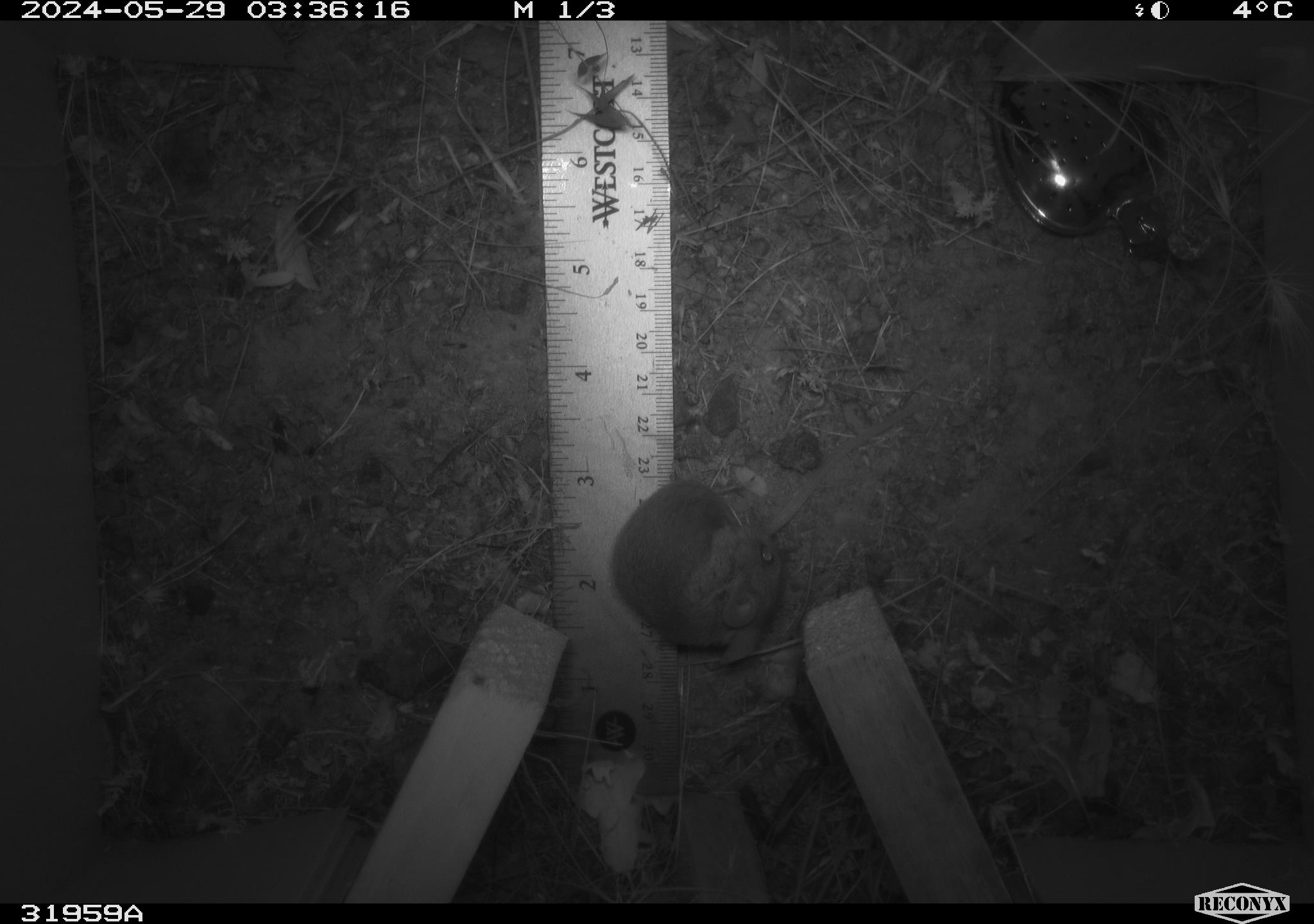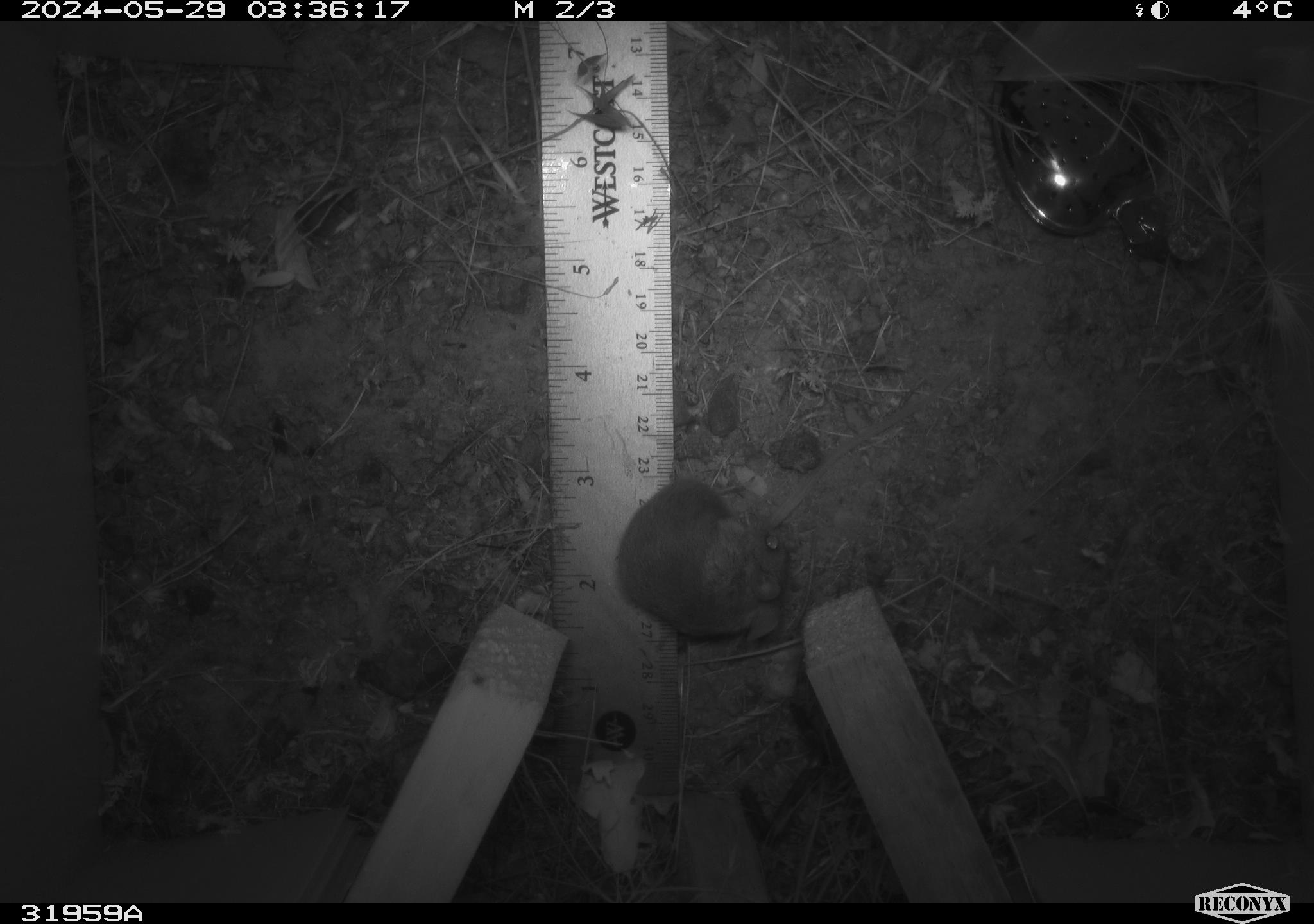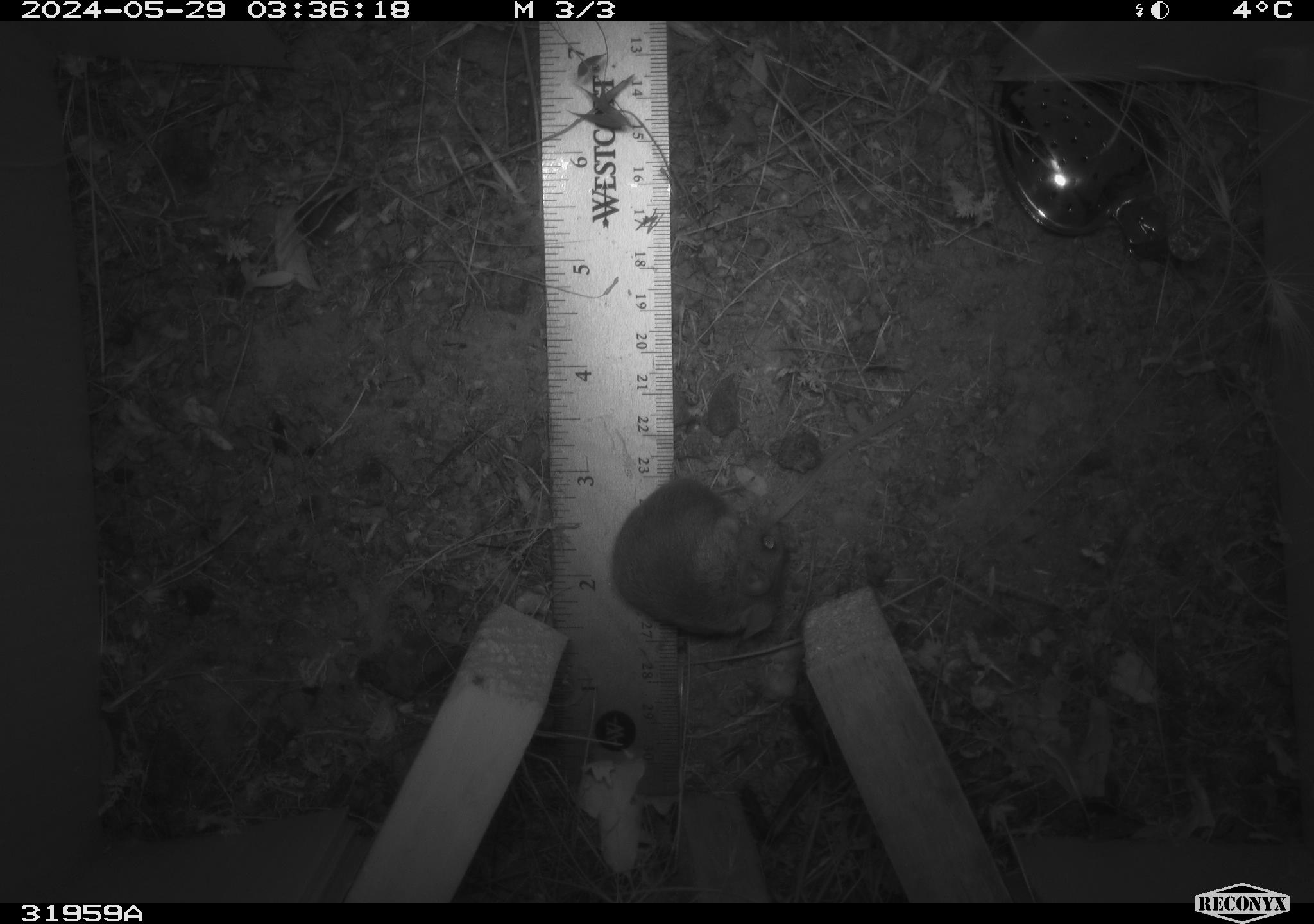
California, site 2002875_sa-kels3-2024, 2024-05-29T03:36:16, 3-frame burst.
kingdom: Animalia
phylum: Chordata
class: Mammalia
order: Rodentia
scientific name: Rodentia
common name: rodent